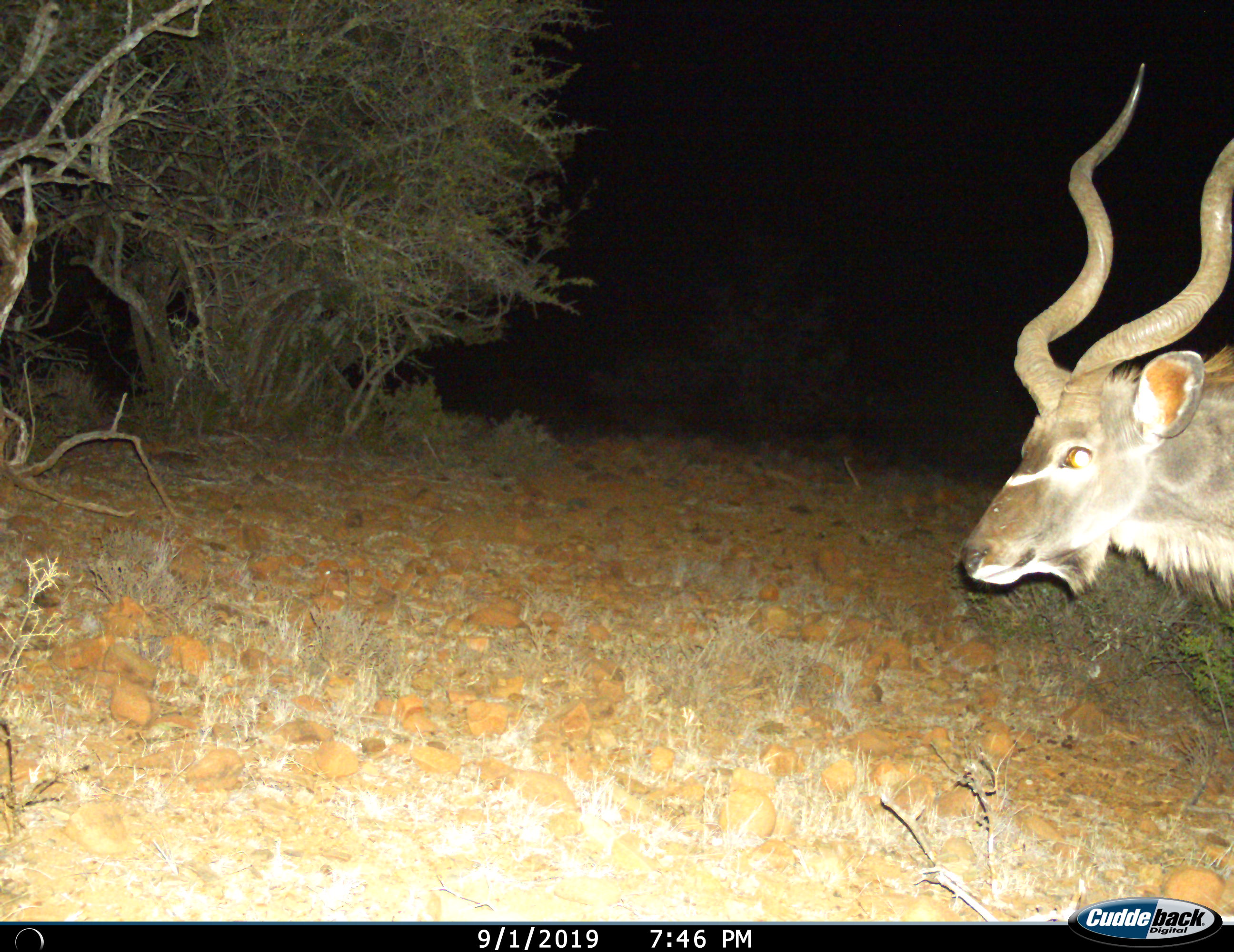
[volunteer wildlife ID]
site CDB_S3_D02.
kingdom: Animalia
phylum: Chordata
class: Mammalia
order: Artiodactyla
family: Bovidae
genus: Tragelaphus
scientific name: Tragelaphus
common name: kudu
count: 1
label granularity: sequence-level